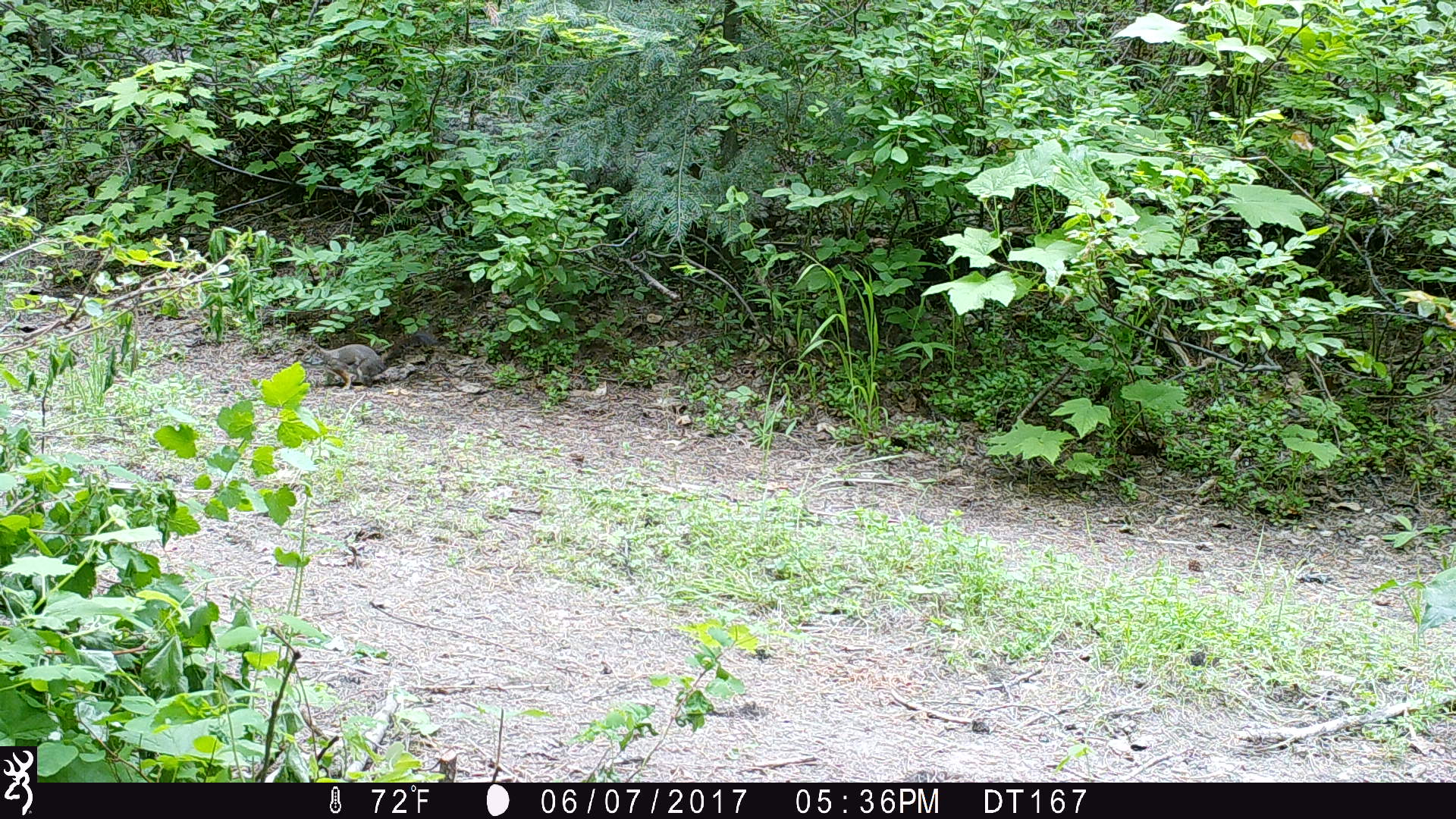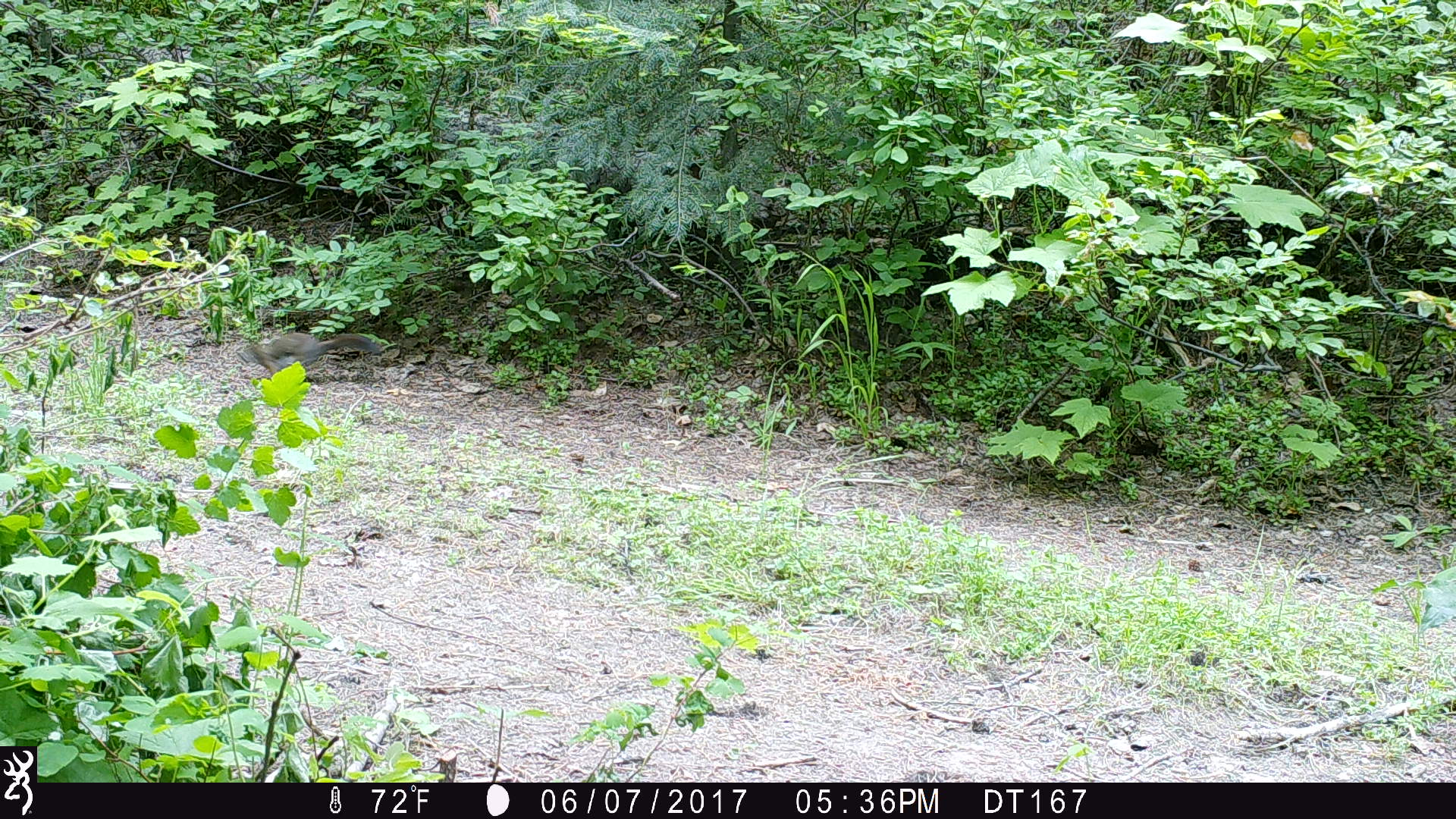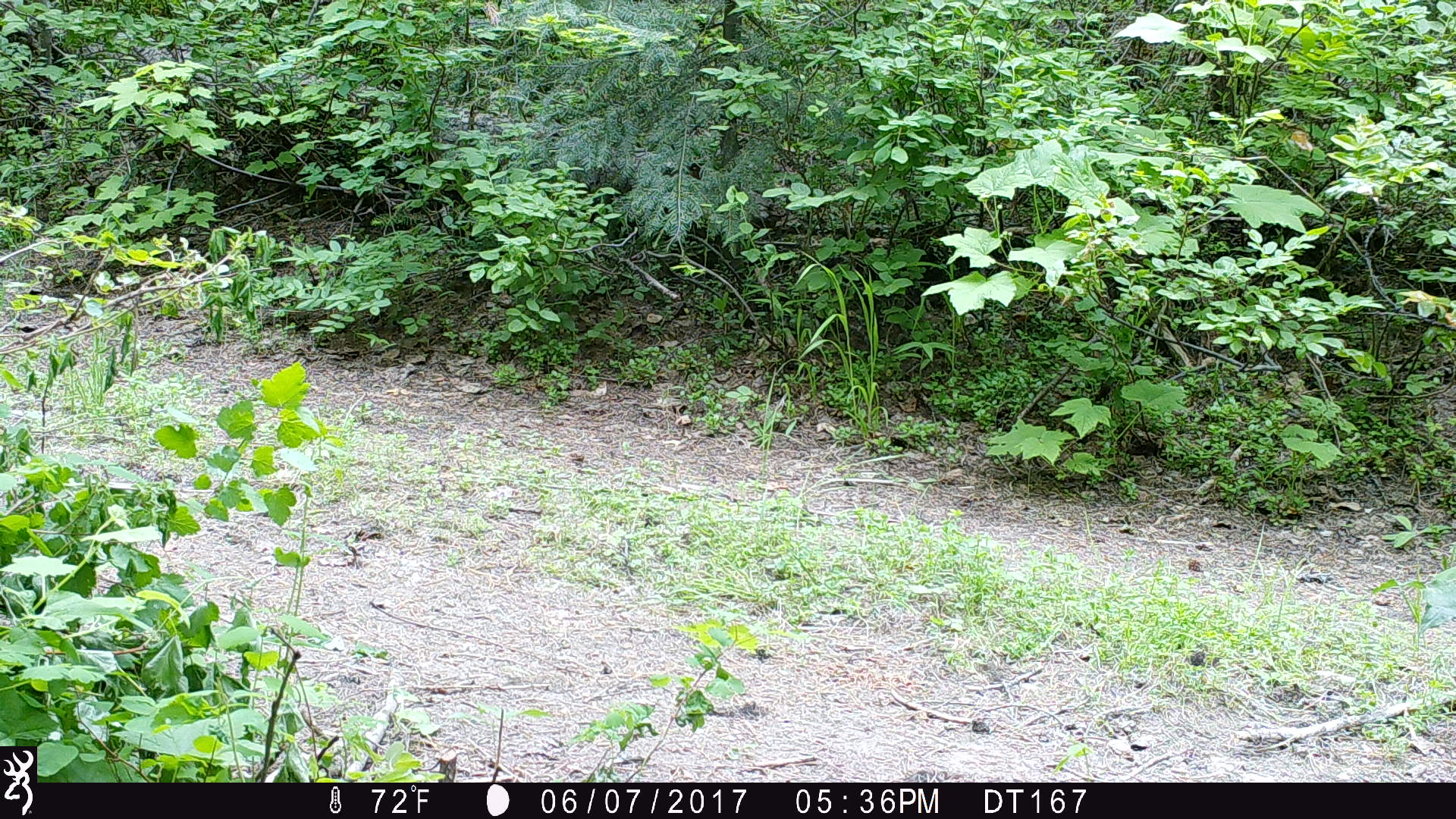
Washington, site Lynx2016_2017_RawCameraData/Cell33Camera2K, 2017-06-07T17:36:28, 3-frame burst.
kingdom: Animalia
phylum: Chordata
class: Mammalia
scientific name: Mammalia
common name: small mammal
Small mammal (Mammalia). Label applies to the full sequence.